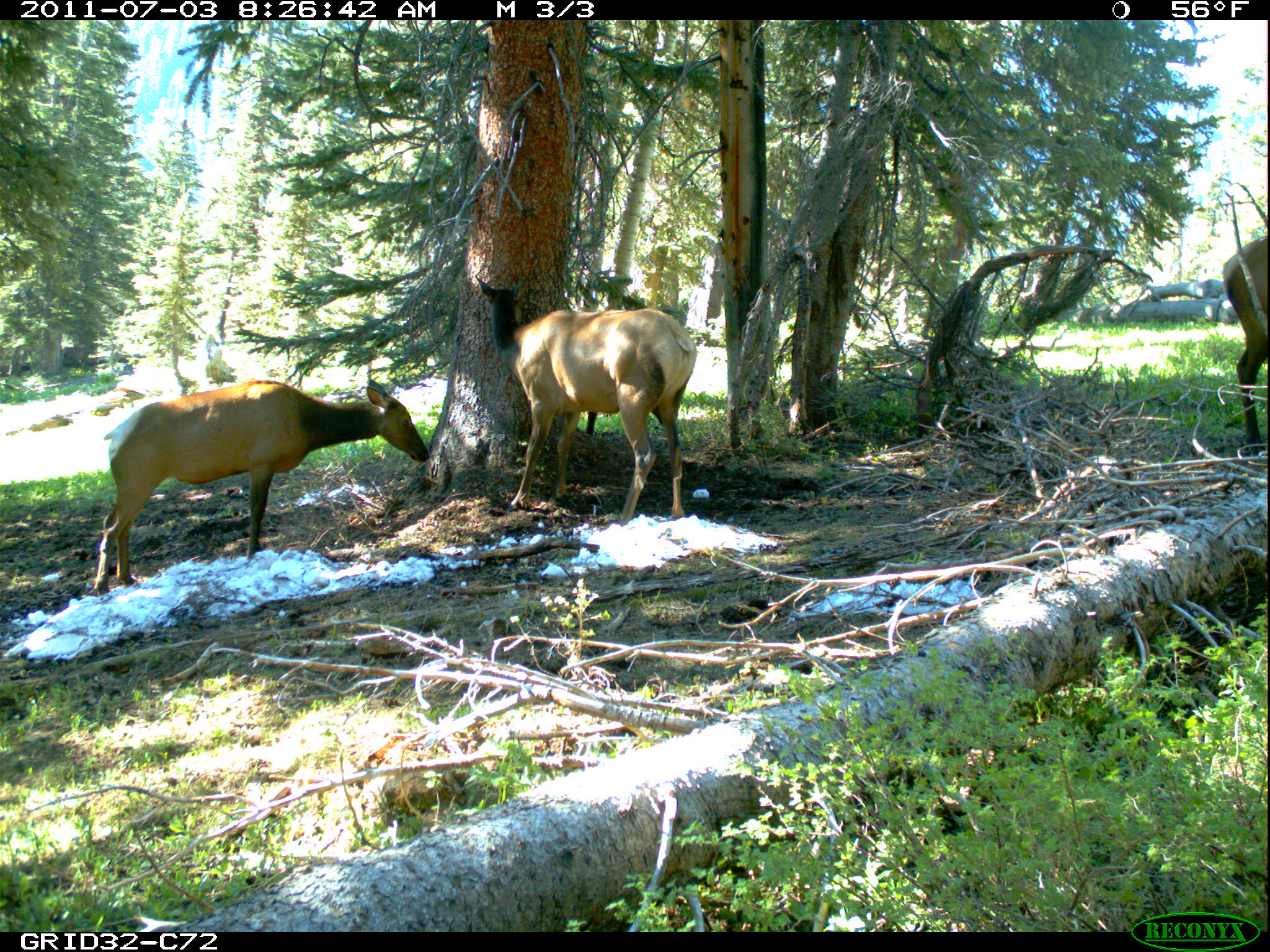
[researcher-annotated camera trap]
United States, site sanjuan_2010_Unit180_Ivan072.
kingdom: Animalia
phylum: Chordata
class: Mammalia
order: Artiodactyla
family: Cervidae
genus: Cervus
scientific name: Cervus elaphus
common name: red deer